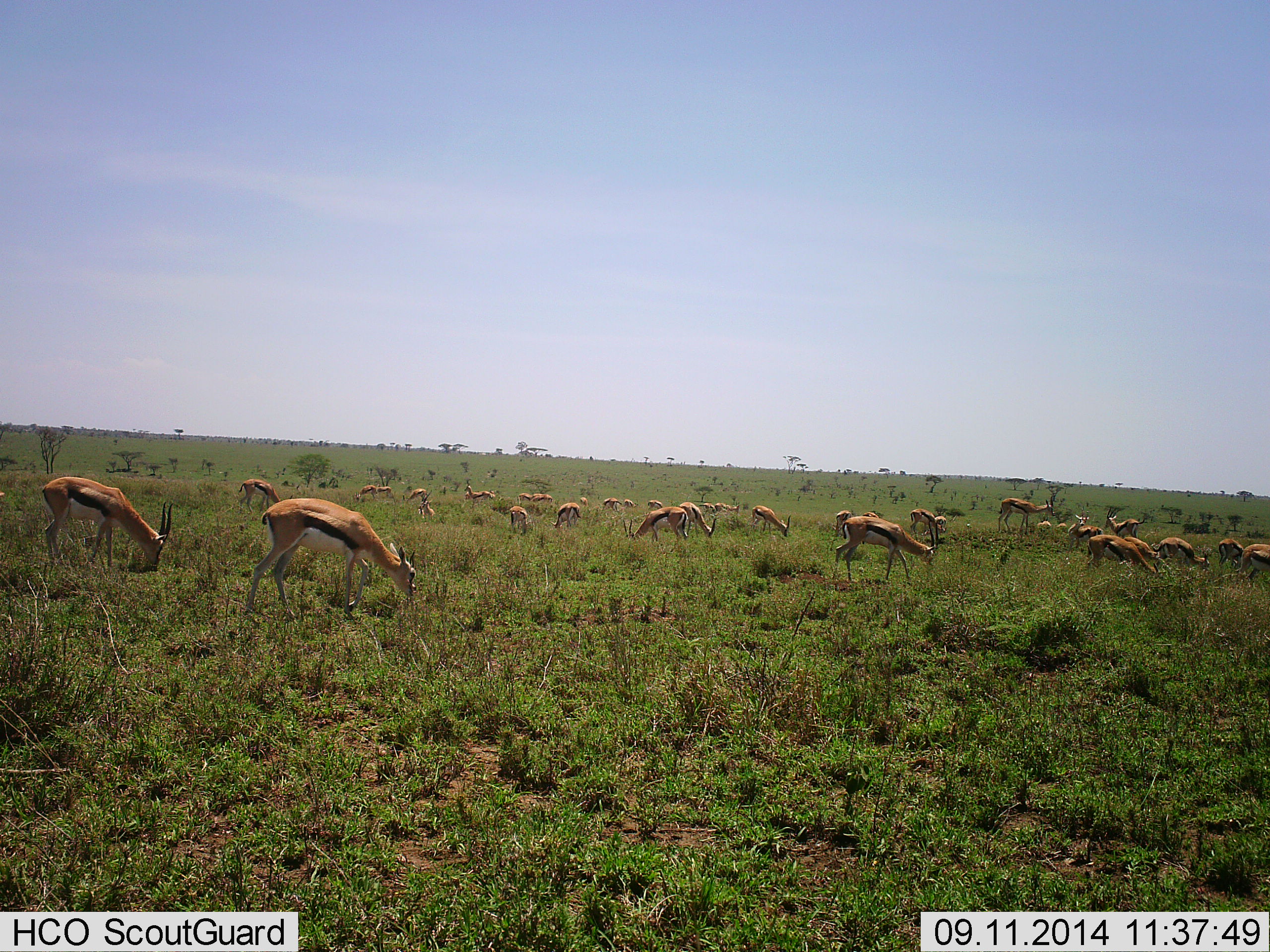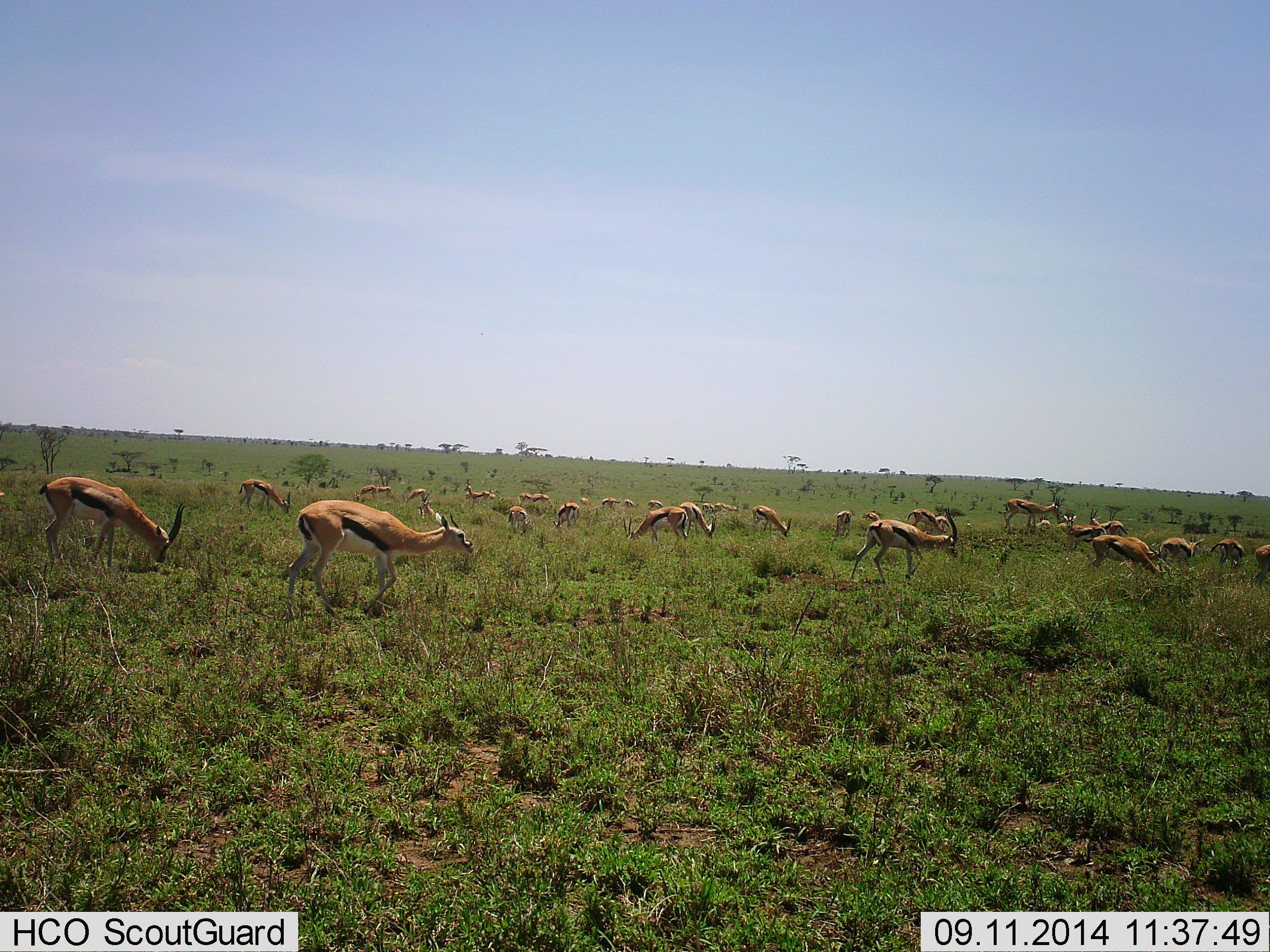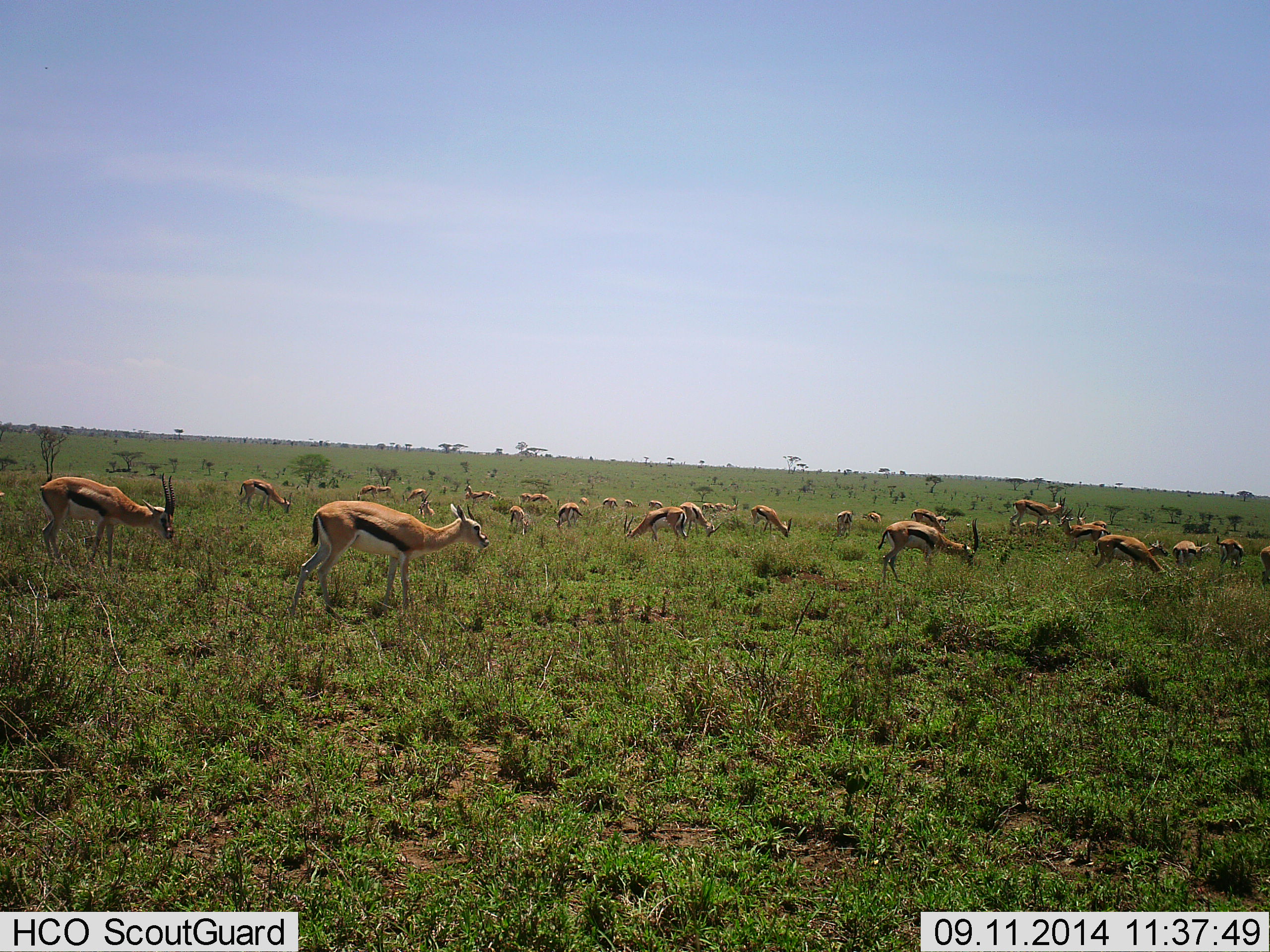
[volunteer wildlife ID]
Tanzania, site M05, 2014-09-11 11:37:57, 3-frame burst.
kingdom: Animalia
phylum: Chordata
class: Mammalia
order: Artiodactyla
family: Bovidae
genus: Eudorcas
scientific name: Eudorcas thomsonii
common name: thomson's gazelle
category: gazellethomsons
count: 11-50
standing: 60%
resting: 20%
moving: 60%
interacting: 20%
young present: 20%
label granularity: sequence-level